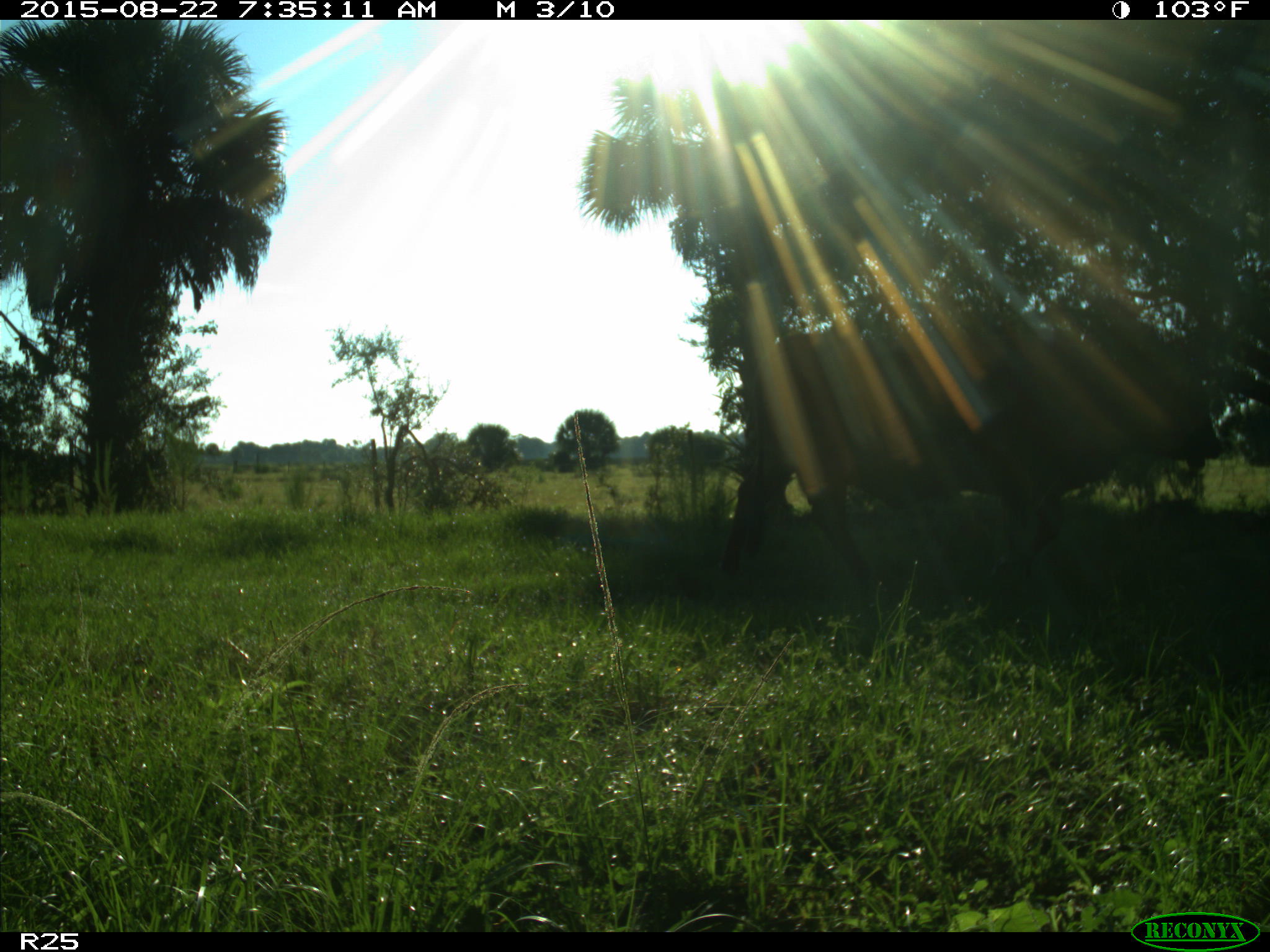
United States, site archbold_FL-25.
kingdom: Animalia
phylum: Chordata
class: Mammalia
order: Artiodactyla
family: Bovidae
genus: Bos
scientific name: Bos taurus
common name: domestic cow